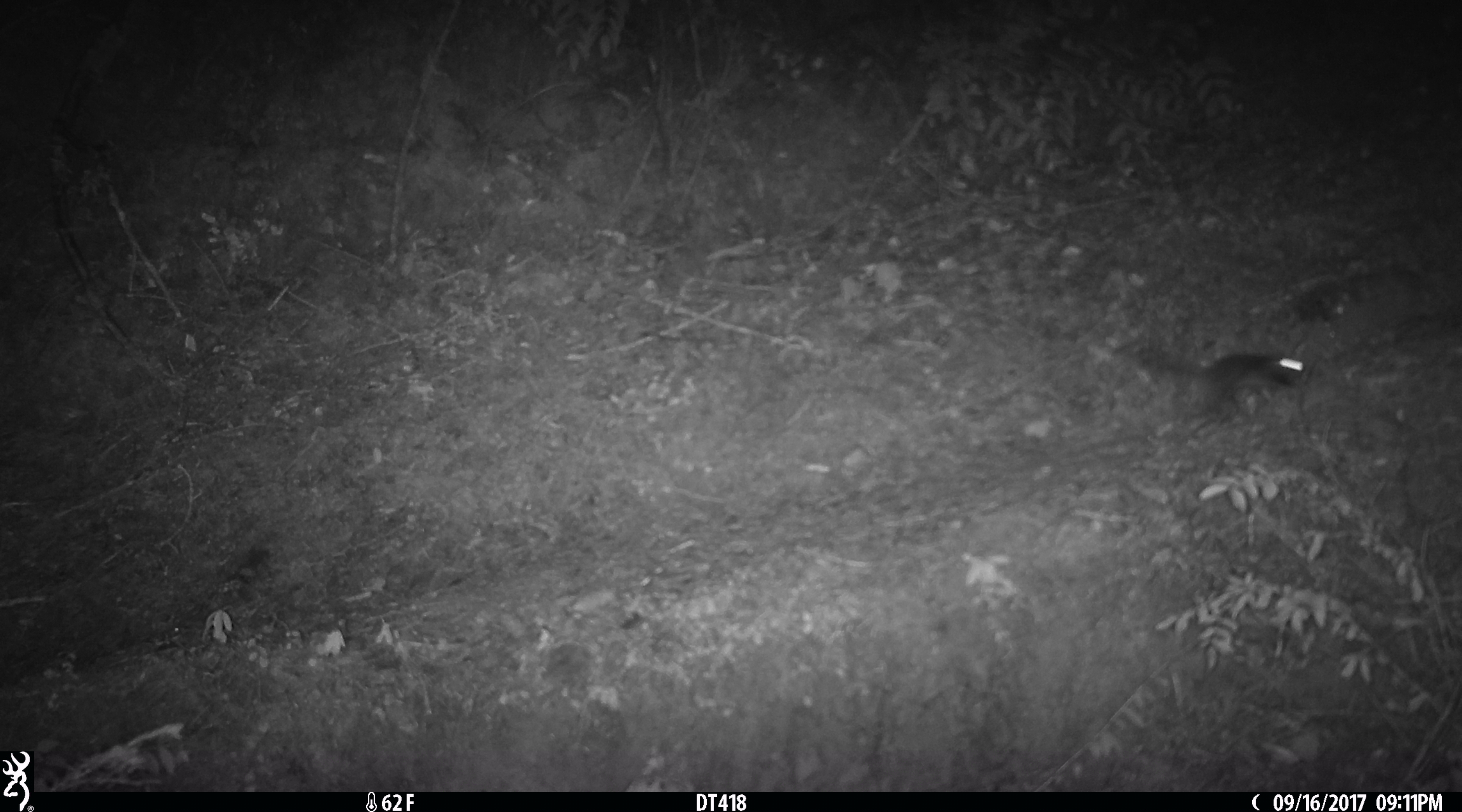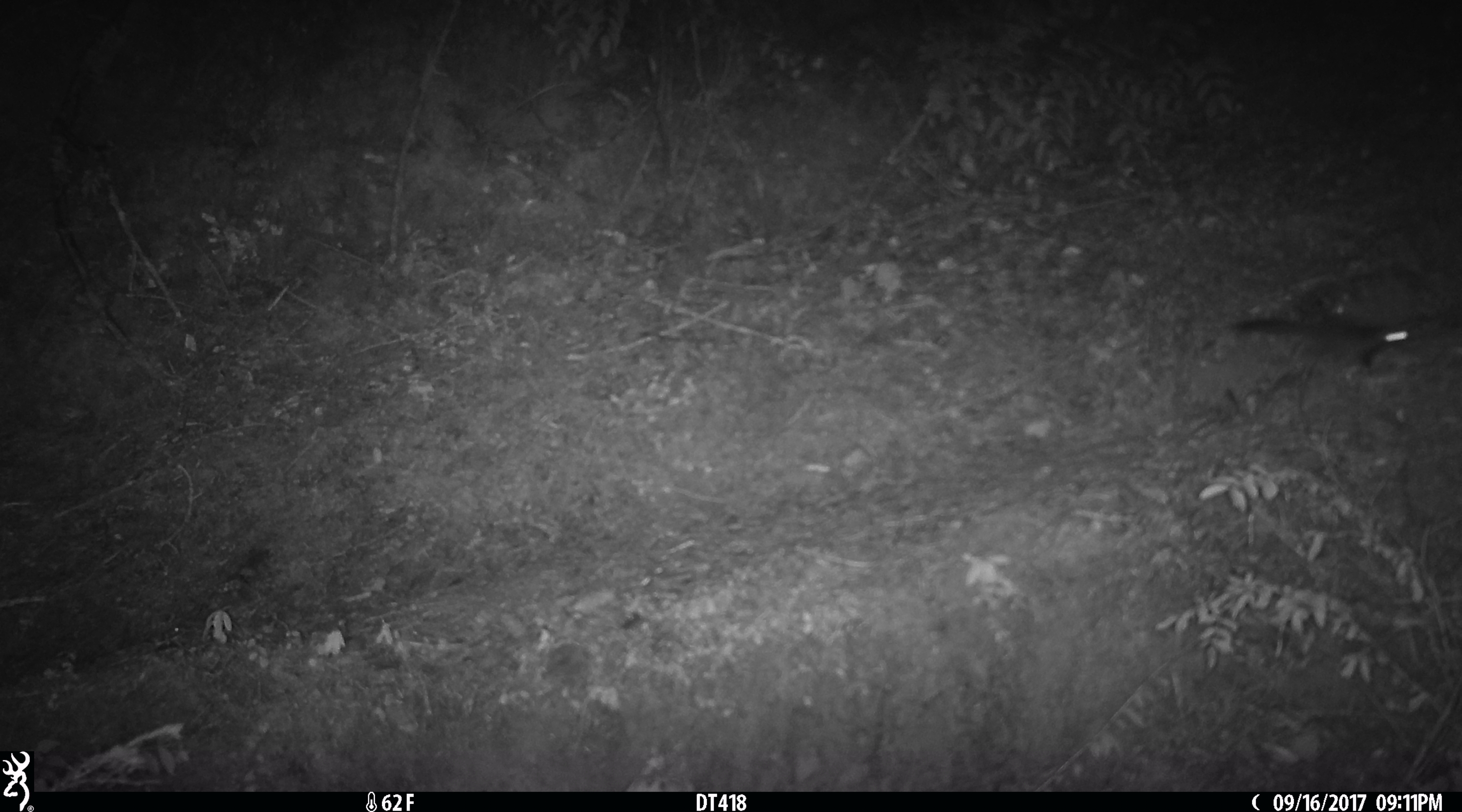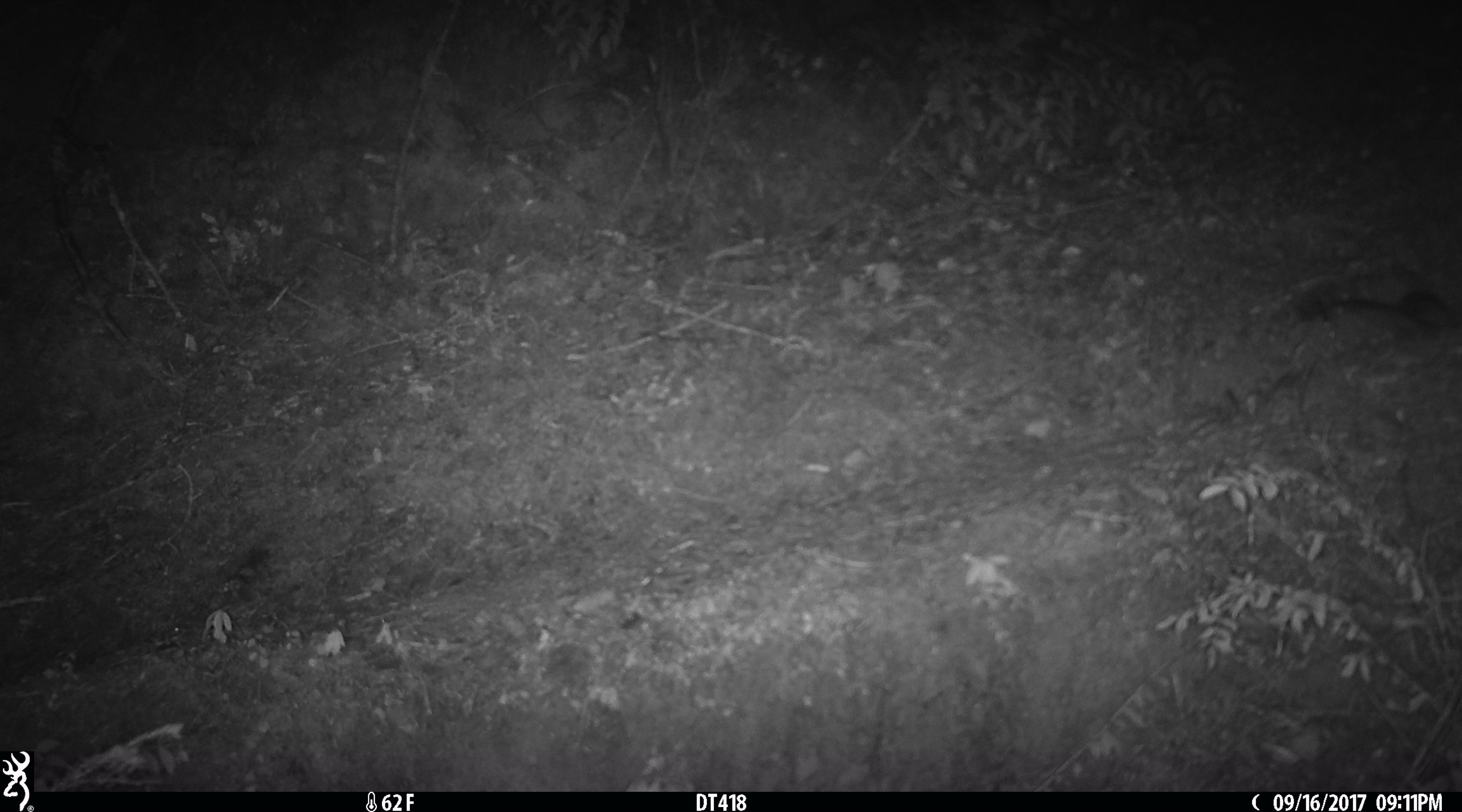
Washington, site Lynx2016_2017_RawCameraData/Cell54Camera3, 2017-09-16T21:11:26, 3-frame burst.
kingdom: Animalia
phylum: Chordata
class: Mammalia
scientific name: Mammalia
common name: small mammal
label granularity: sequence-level